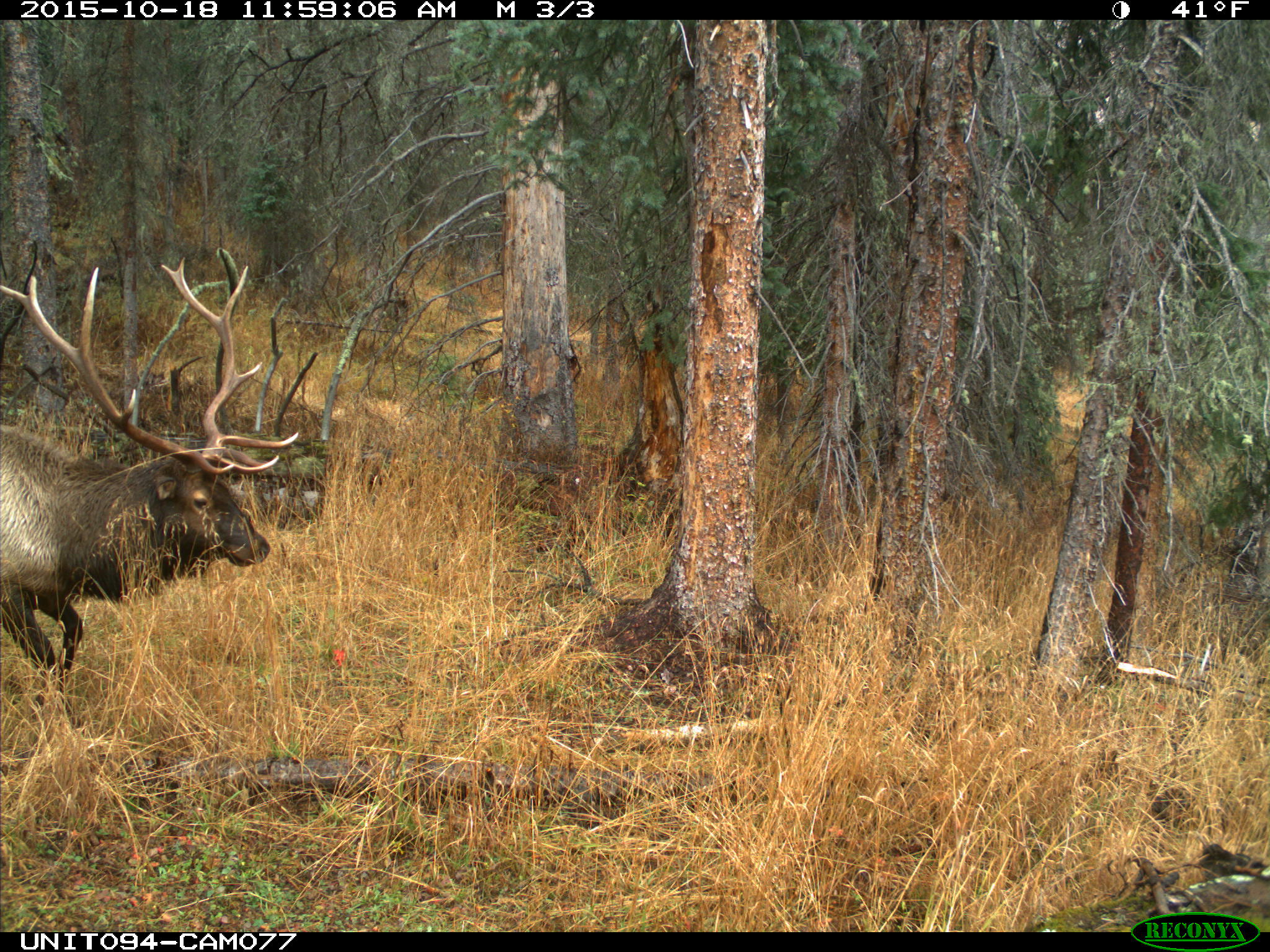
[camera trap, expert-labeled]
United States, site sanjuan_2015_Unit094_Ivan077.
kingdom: Animalia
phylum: Chordata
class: Mammalia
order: Artiodactyla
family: Cervidae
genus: Cervus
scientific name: Cervus elaphus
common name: red deer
Cervus elaphus (red deer).